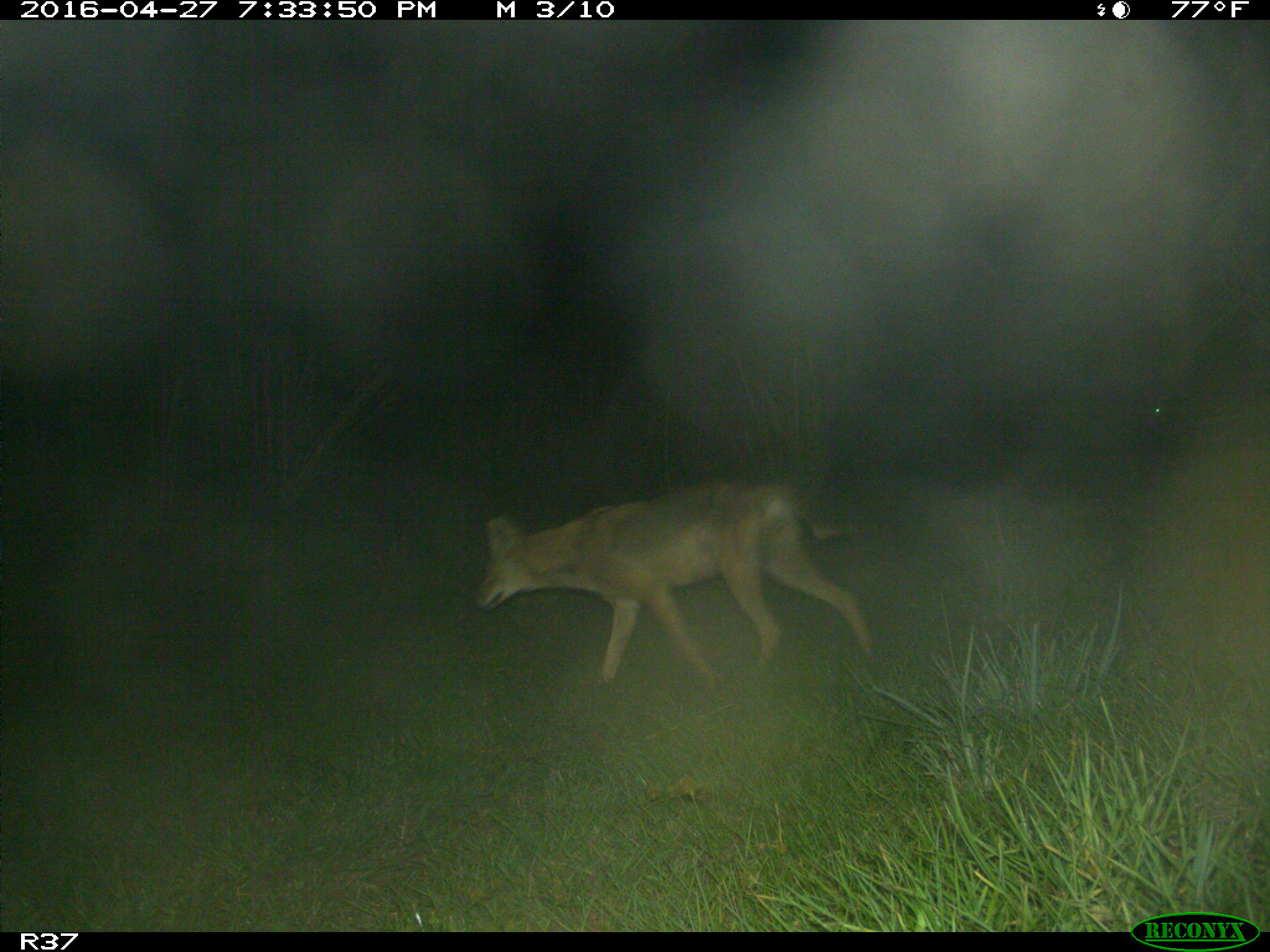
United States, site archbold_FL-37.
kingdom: Animalia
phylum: Chordata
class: Mammalia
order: Carnivora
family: Canidae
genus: Canis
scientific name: Canis latrans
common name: coyote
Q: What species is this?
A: Canis latrans (coyote).